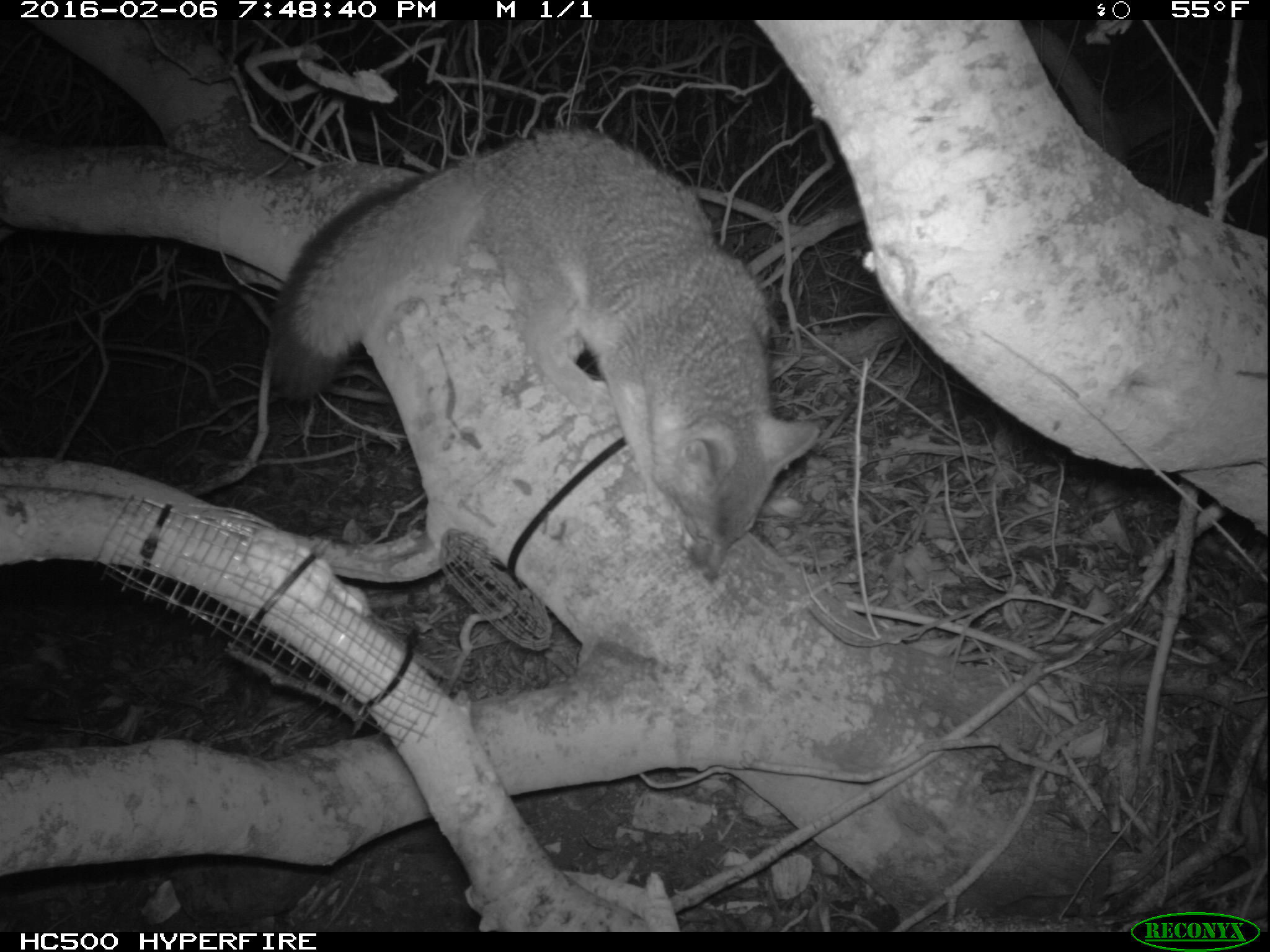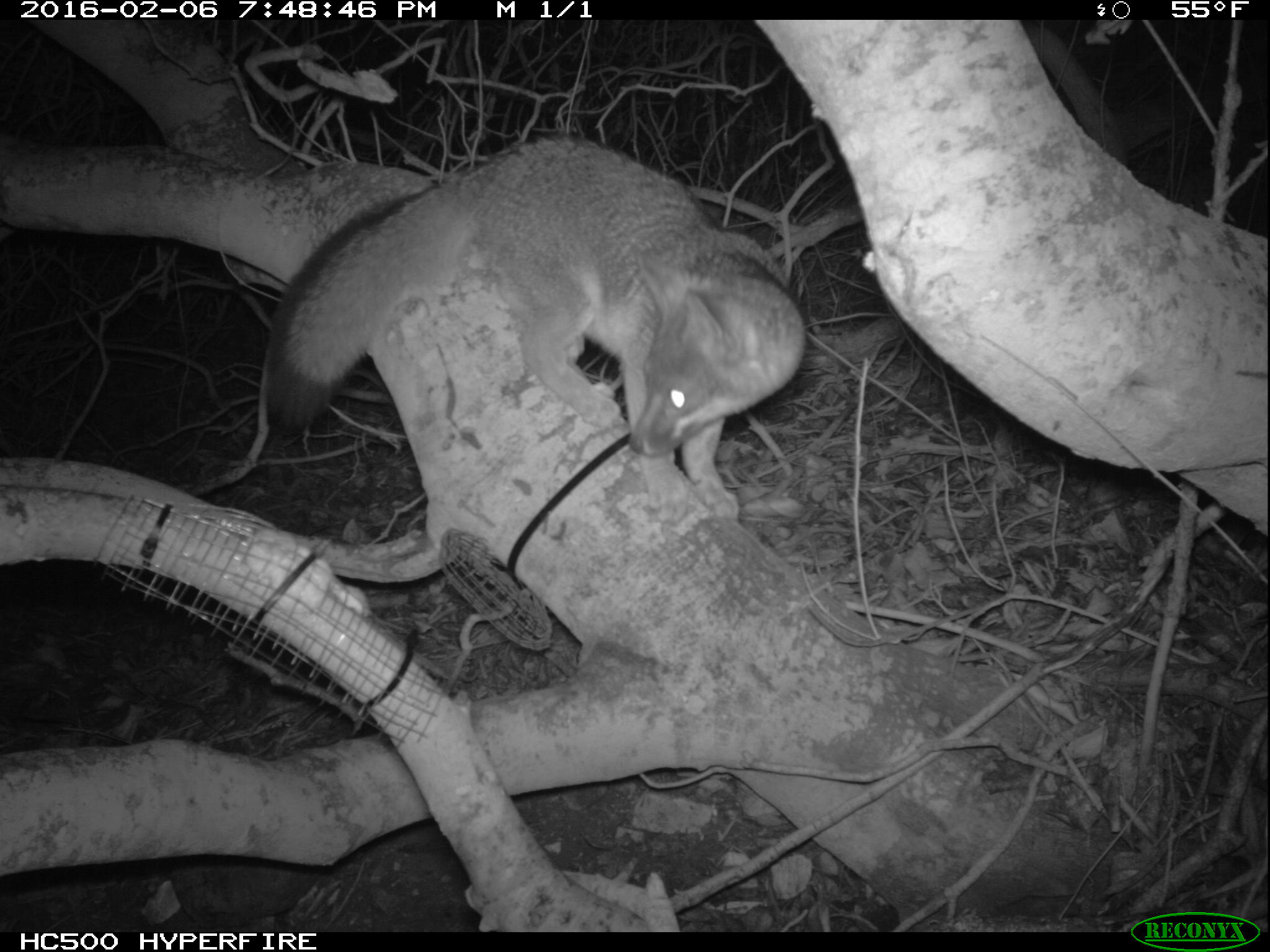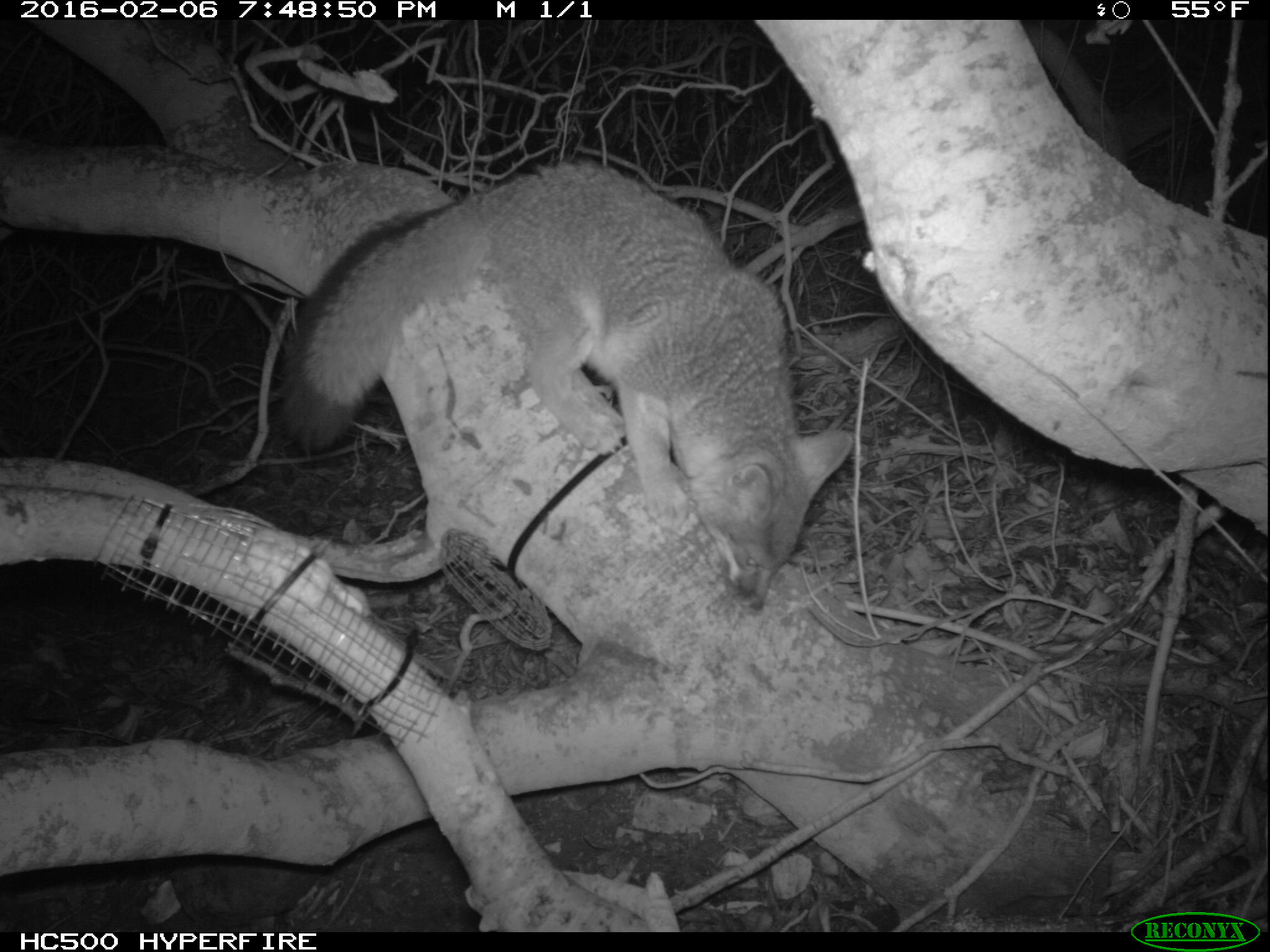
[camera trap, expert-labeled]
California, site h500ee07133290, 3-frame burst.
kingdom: Animalia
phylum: Chordata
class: Mammalia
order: Carnivora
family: Canidae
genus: Urocyon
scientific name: Urocyon littoralis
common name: island fox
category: fox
Fox (island fox) (Urocyon littoralis).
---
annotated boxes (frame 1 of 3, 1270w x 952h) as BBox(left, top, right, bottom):
fox: BBox(269, 129, 819, 580)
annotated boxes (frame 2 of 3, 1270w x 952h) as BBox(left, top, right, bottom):
fox: BBox(269, 135, 806, 518)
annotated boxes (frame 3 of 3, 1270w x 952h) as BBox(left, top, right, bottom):
other: BBox(265, 159, 856, 609)